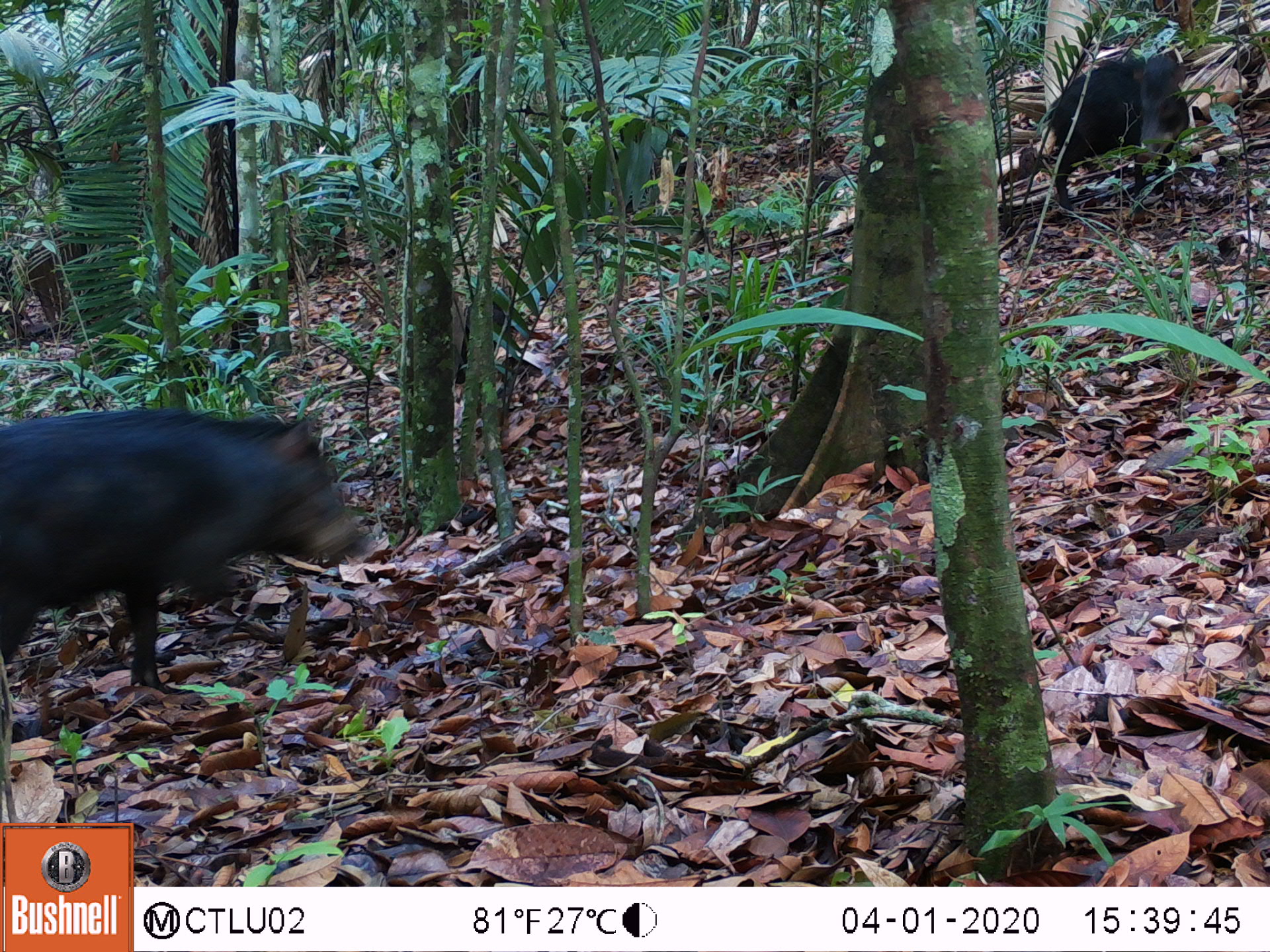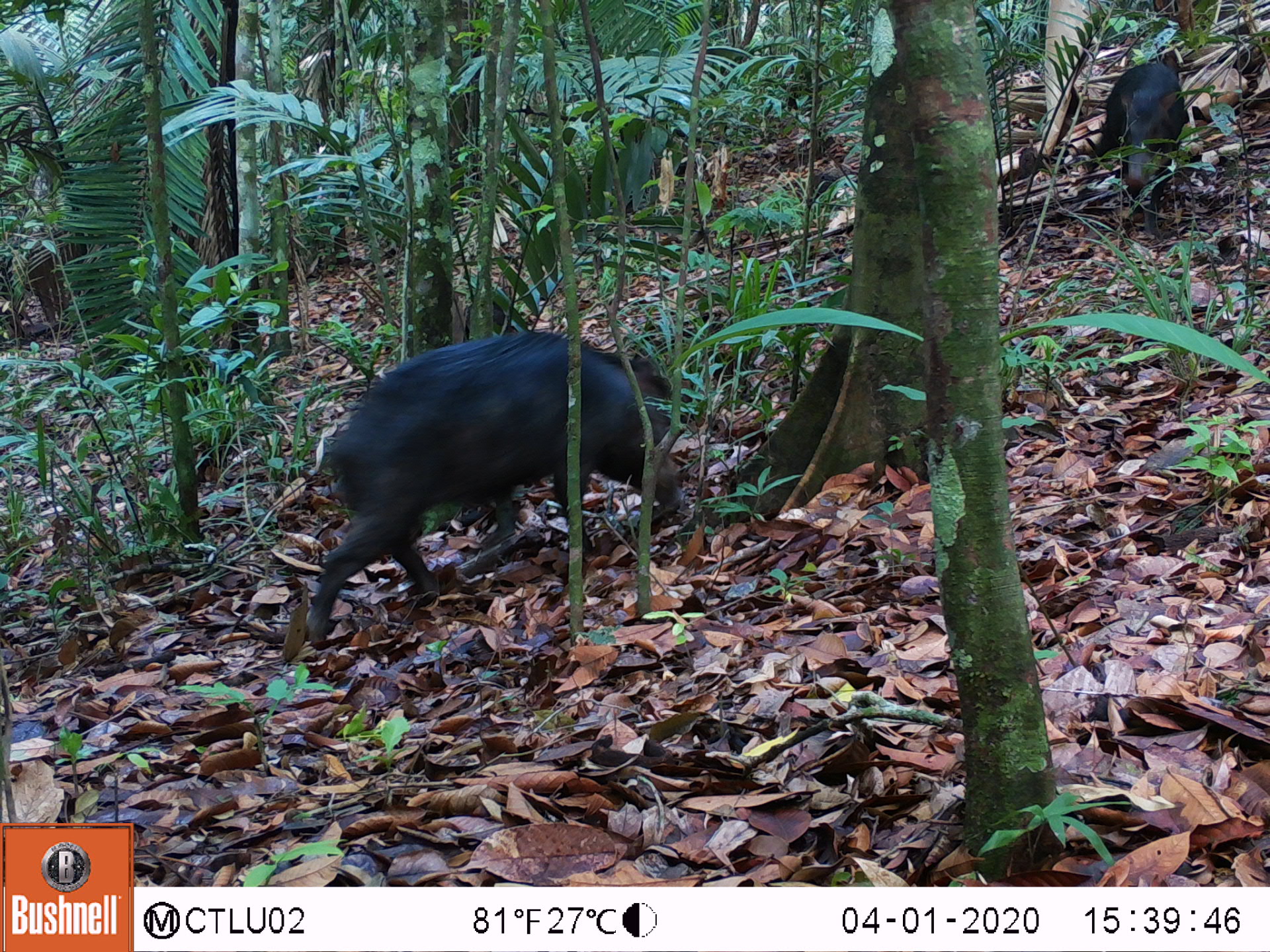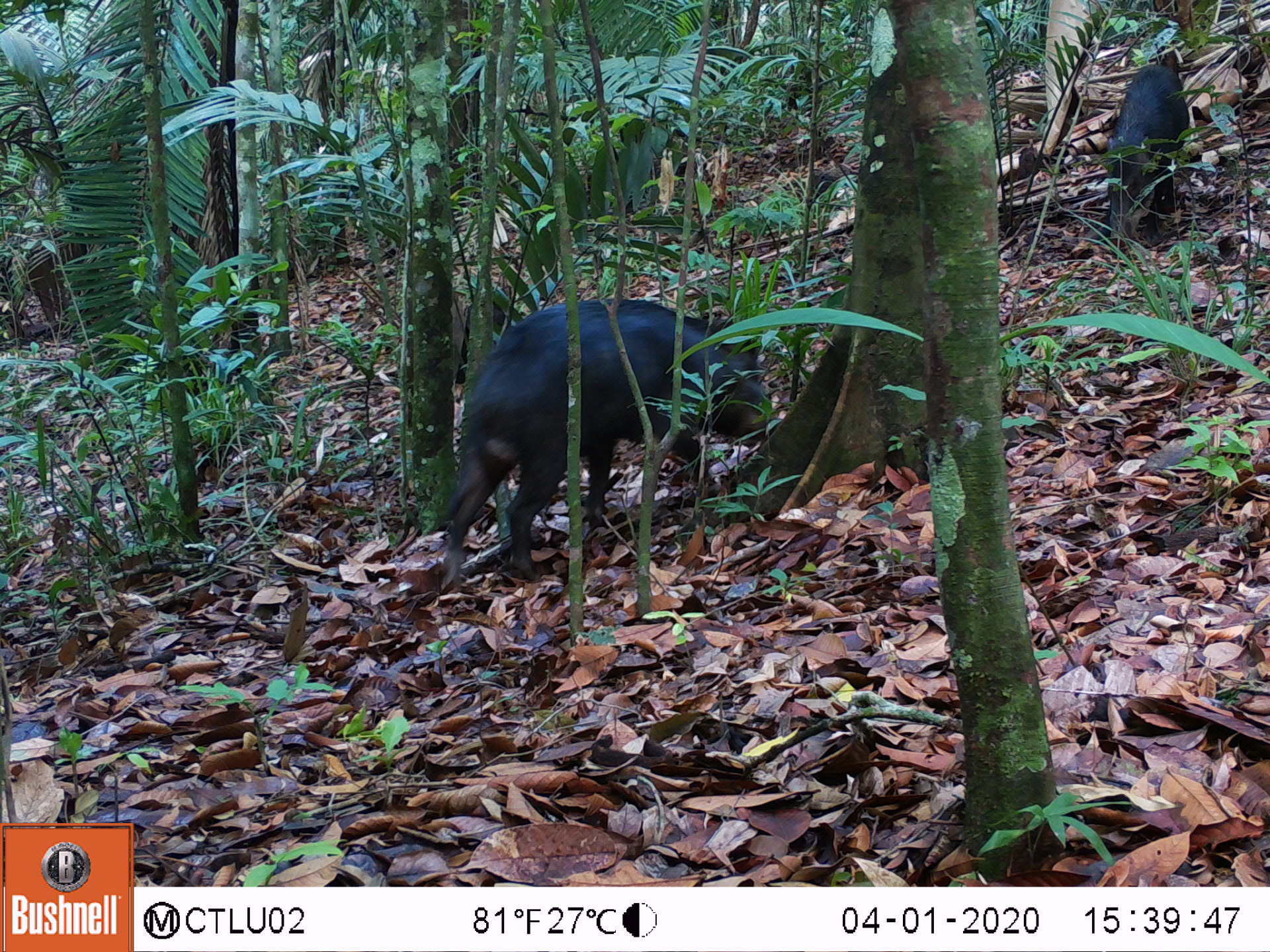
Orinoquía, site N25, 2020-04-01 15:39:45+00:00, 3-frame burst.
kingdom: Animalia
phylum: Chordata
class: Mammalia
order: Artiodactyla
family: Tayassuidae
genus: Tayassu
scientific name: Tayassu pecari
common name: white-lipped peccary